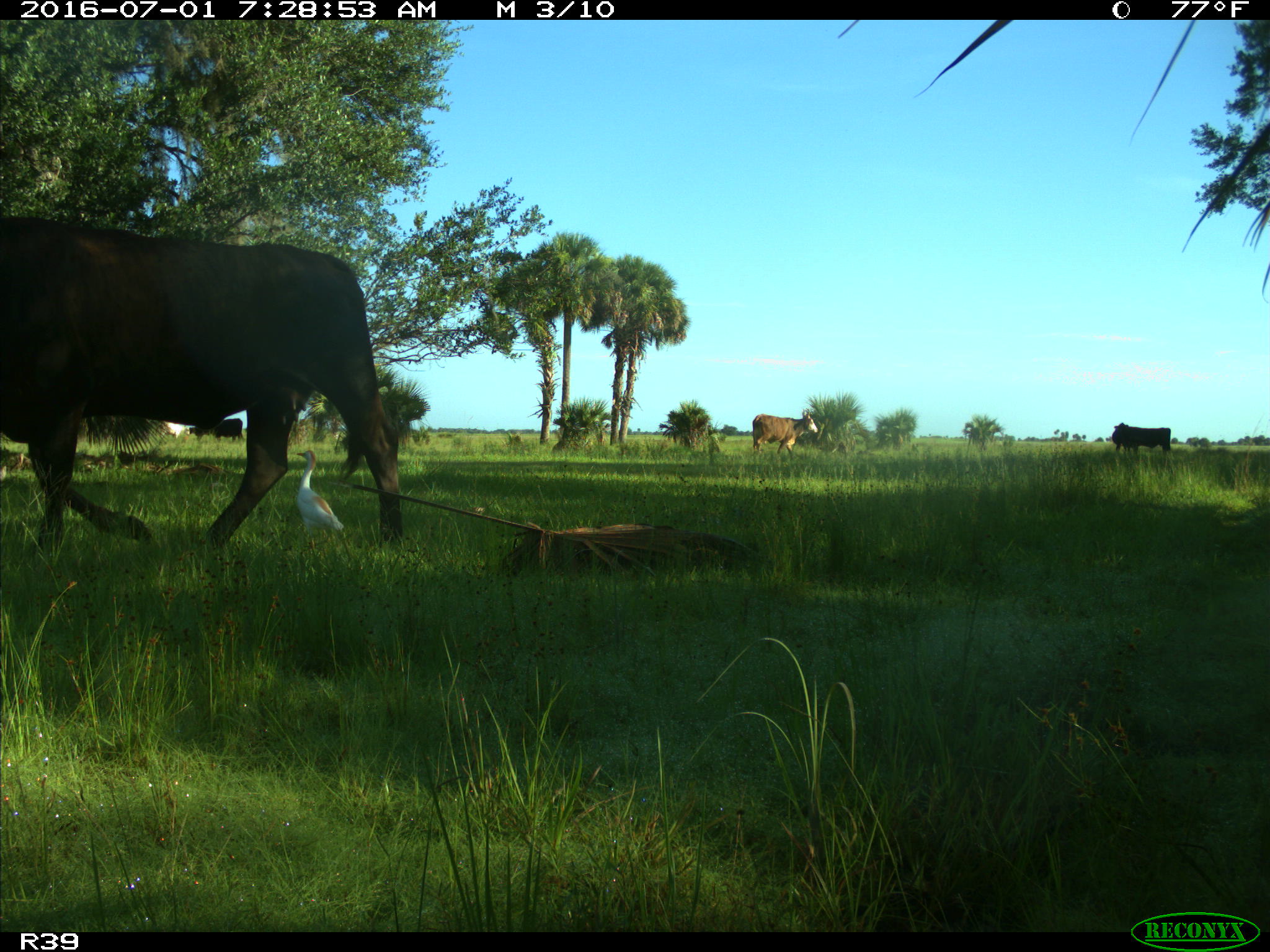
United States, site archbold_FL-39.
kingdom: Animalia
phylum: Chordata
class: Mammalia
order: Artiodactyla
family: Bovidae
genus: Bos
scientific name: Bos taurus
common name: domestic cow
Bos taurus (domestic cow).